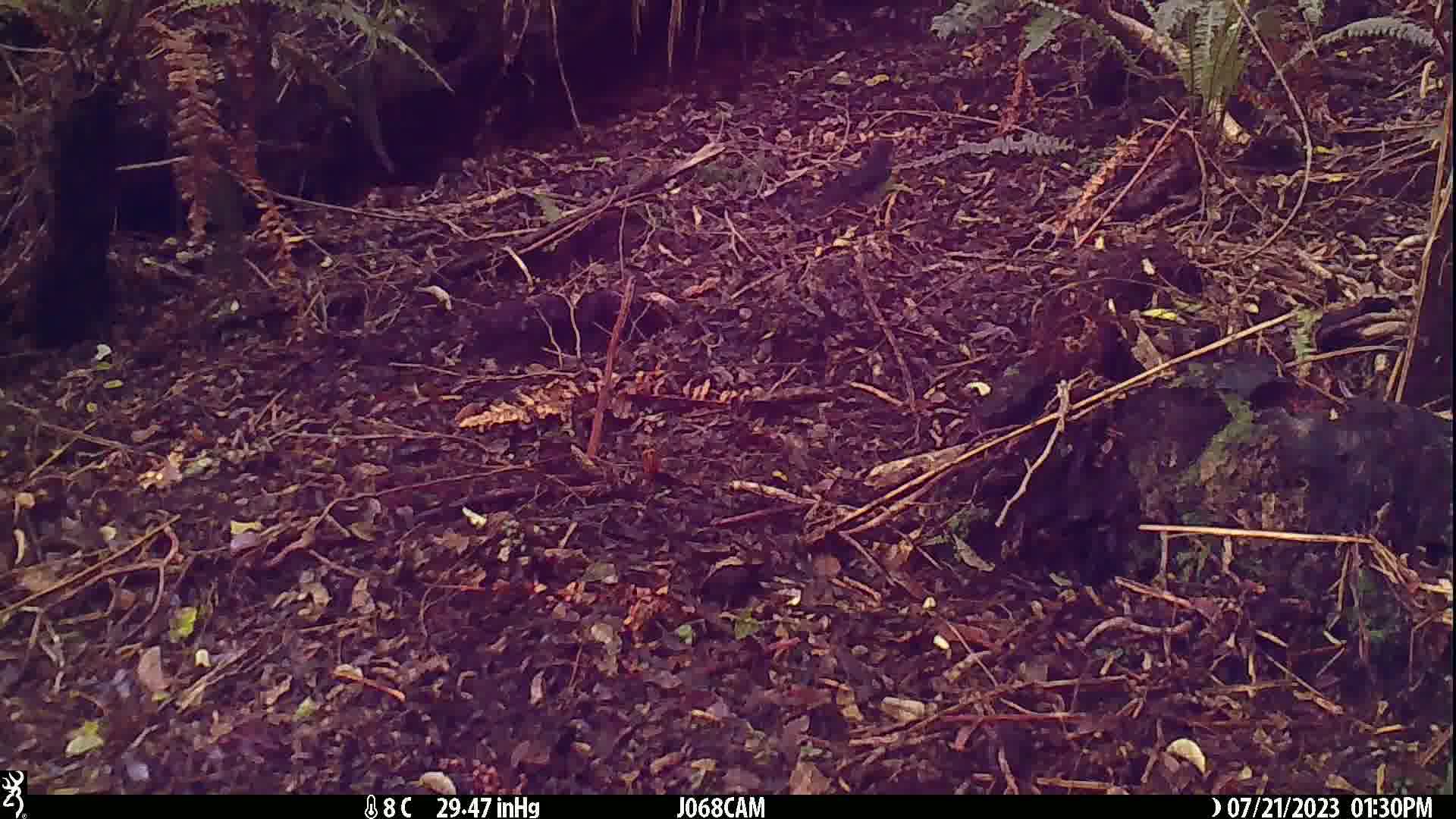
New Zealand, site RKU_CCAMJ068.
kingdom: Animalia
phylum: Chordata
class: Aves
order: Passeriformes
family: Turdidae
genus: Turdus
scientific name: Turdus merula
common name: eurasian blackbird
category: blackbird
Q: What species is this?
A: Blackbird (eurasian blackbird) (Turdus merula).